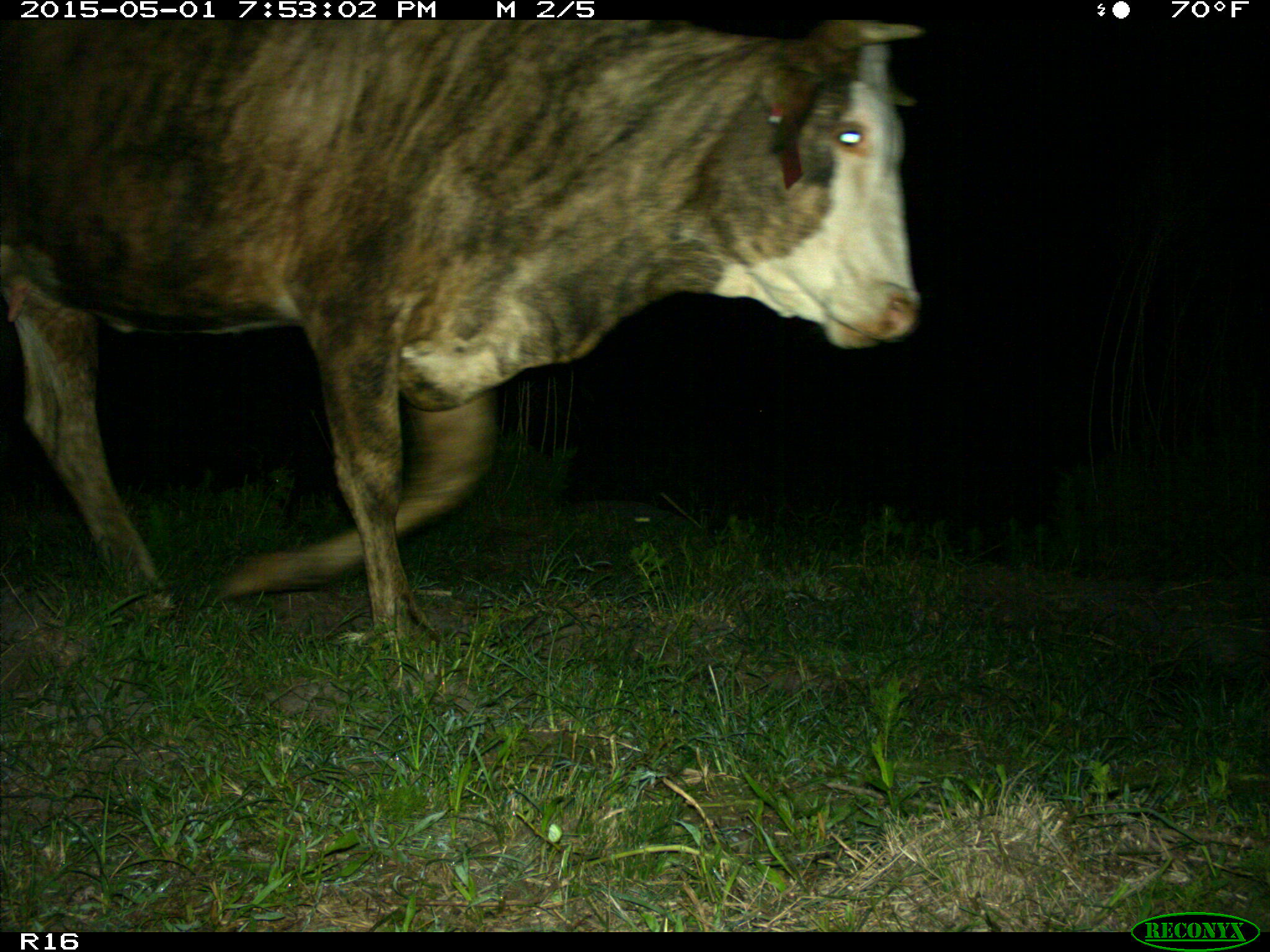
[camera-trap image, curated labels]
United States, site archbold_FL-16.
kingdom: Animalia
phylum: Chordata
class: Mammalia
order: Artiodactyla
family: Bovidae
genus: Bos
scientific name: Bos taurus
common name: domestic cow